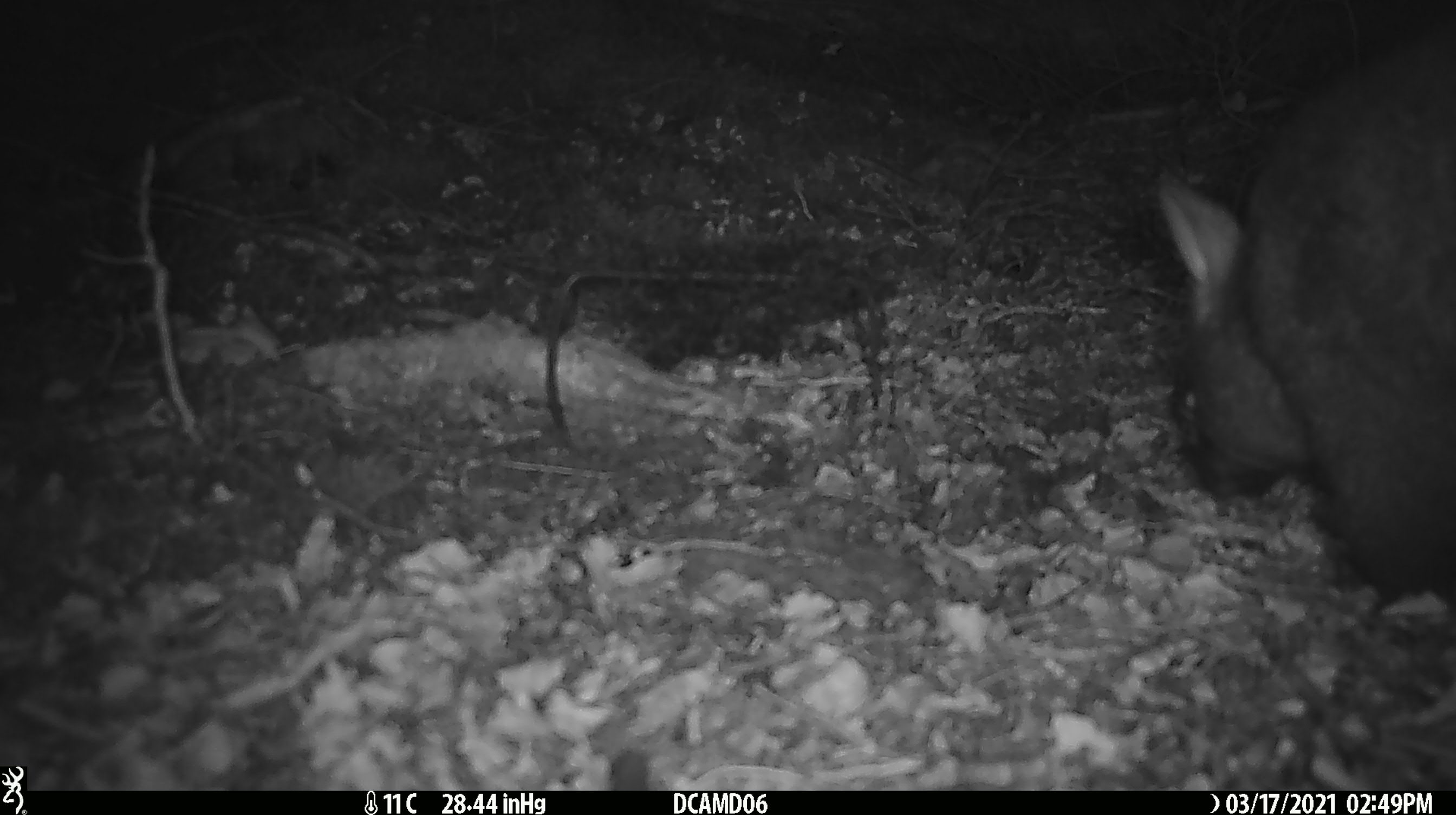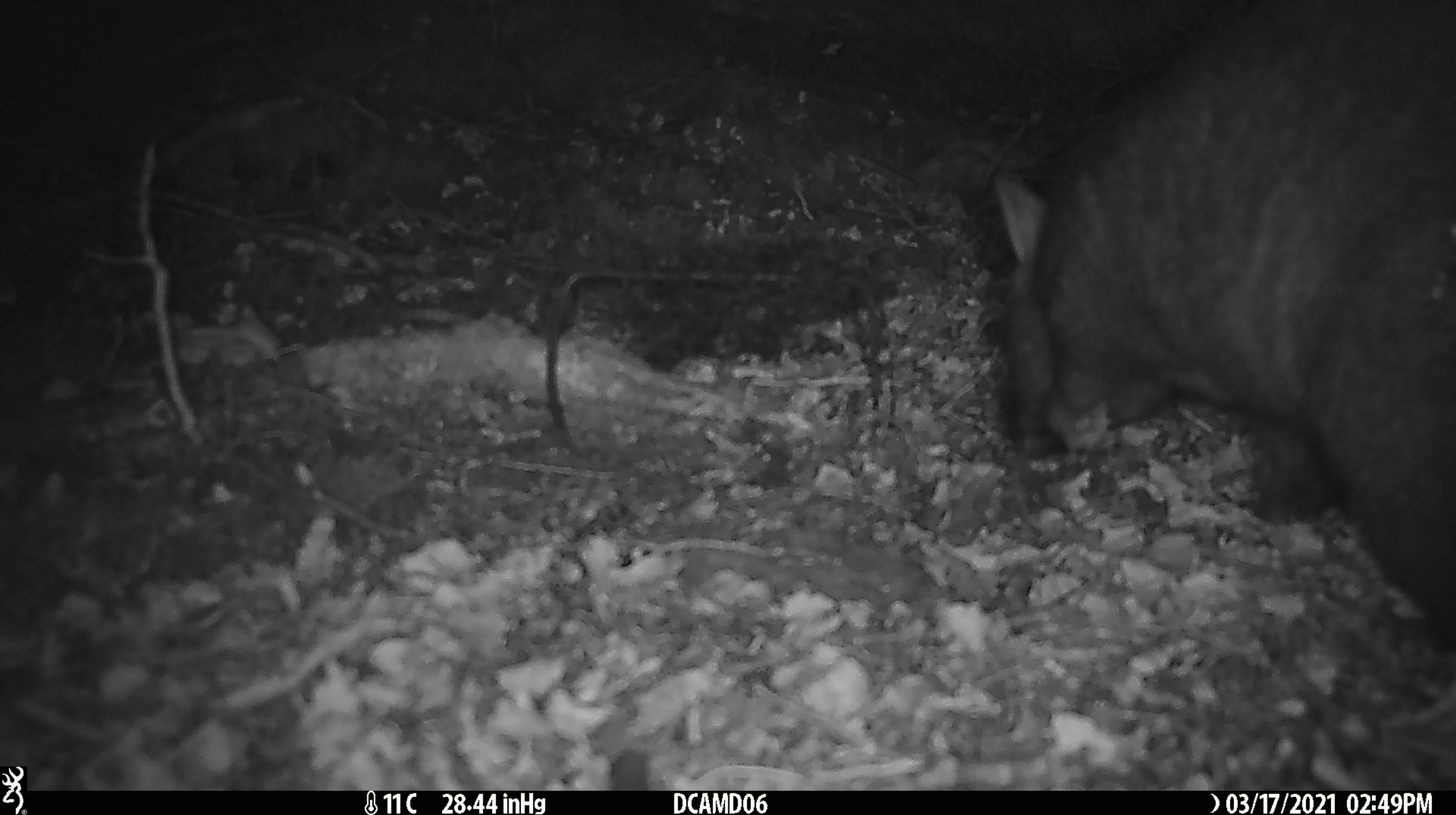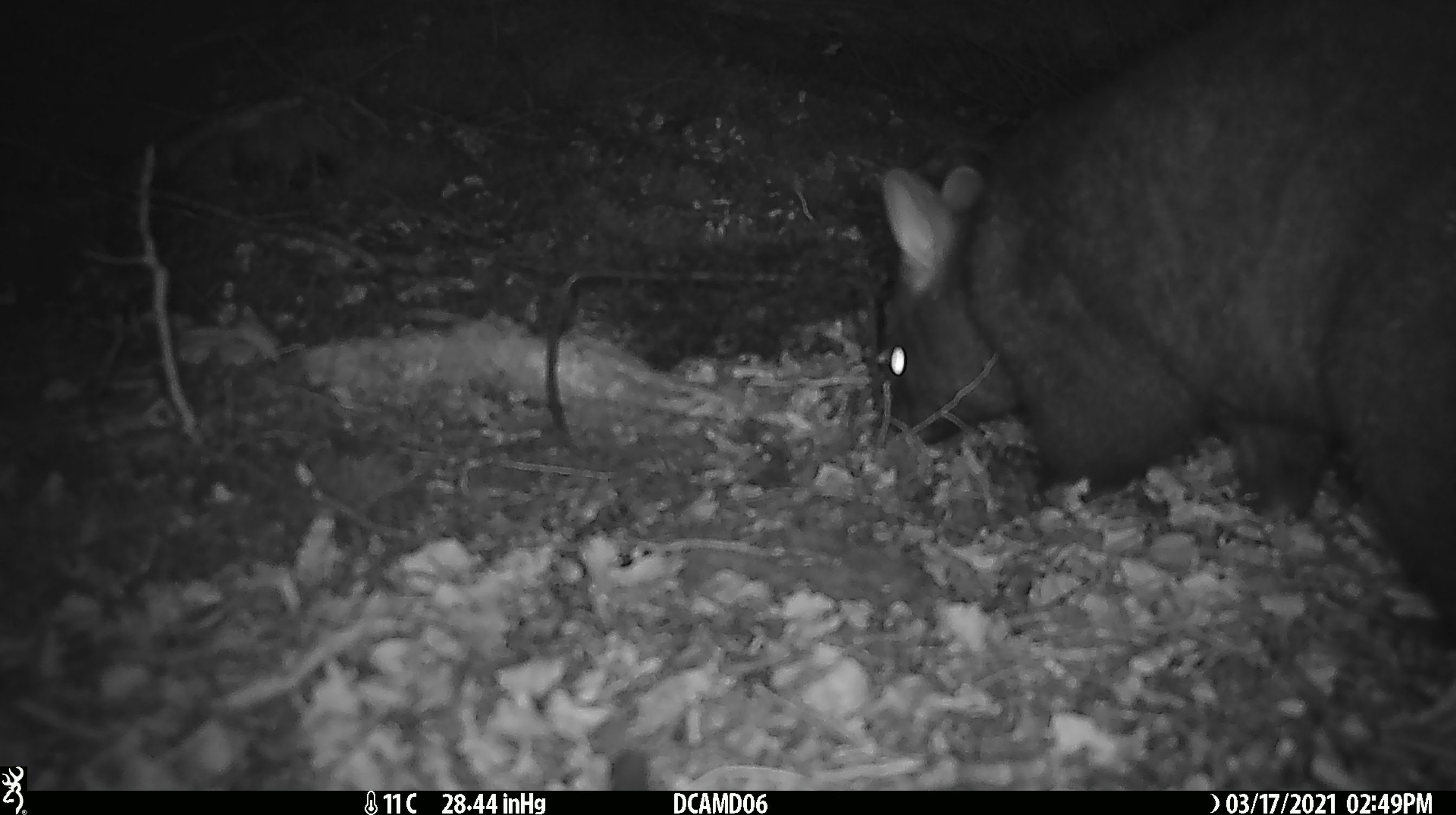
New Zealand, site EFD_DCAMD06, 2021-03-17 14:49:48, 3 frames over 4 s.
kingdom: Animalia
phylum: Chordata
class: Mammalia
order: Diprotodontia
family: Phalangeridae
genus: Trichosurus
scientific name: Trichosurus vulpecula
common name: common brushtail possum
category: possum